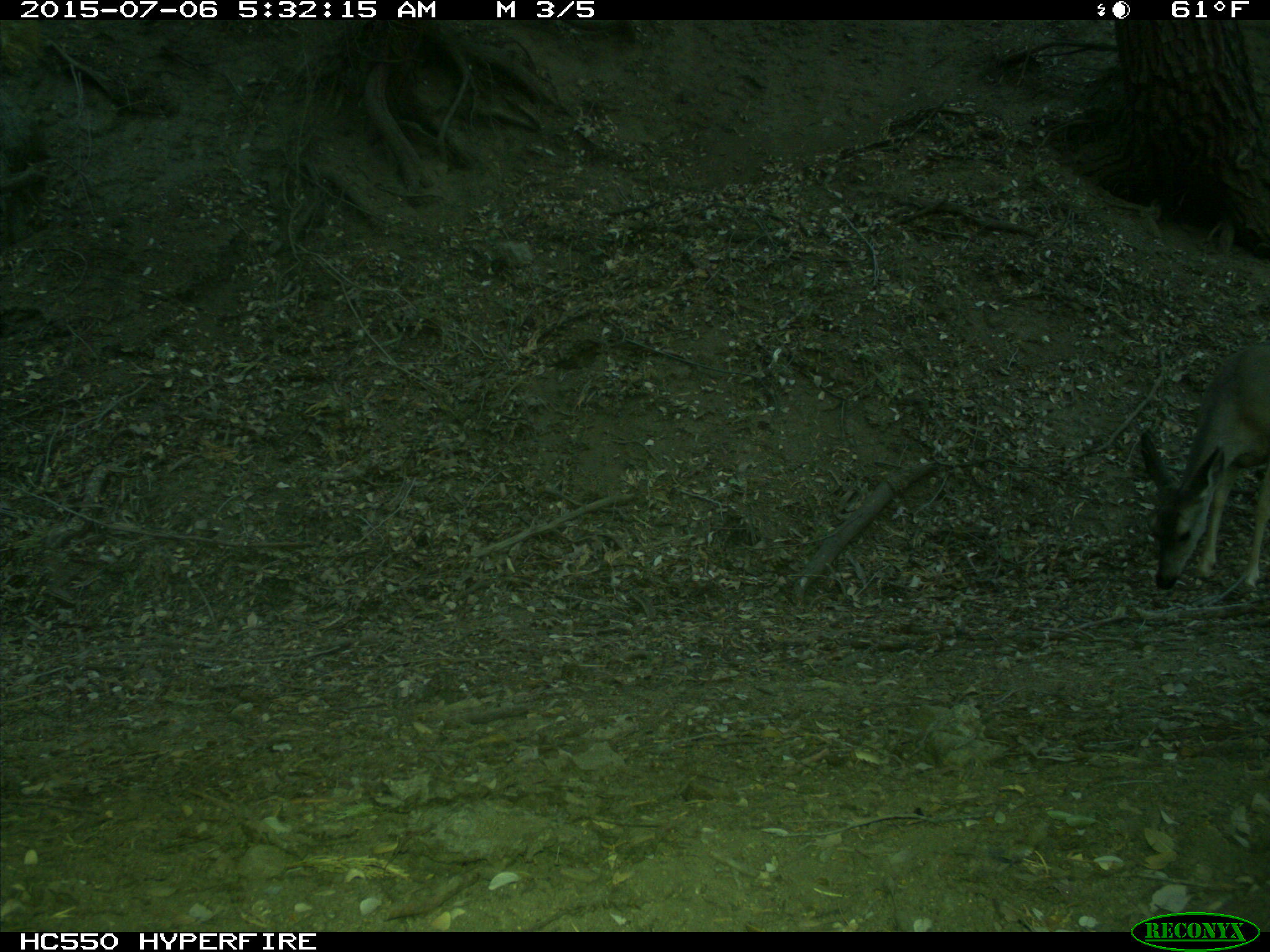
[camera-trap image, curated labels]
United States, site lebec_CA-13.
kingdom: Animalia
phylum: Chordata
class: Mammalia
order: Artiodactyla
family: Cervidae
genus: Odocoileus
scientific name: Odocoileus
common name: deer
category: unidentified deer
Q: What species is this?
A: Unidentified deer (deer) (Odocoileus).